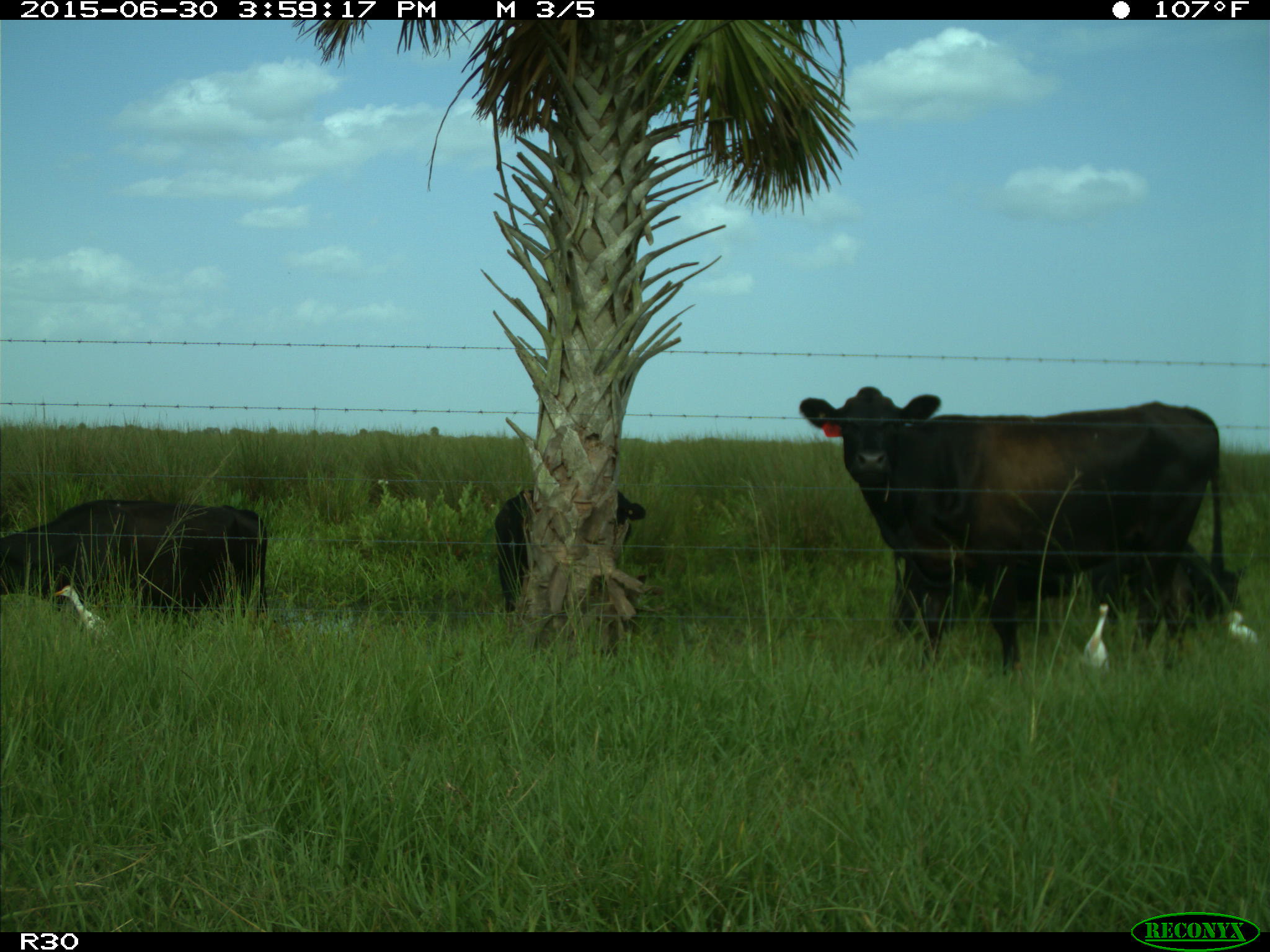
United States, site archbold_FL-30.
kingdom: Animalia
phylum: Chordata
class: Mammalia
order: Artiodactyla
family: Bovidae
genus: Bos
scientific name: Bos taurus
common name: domestic cow